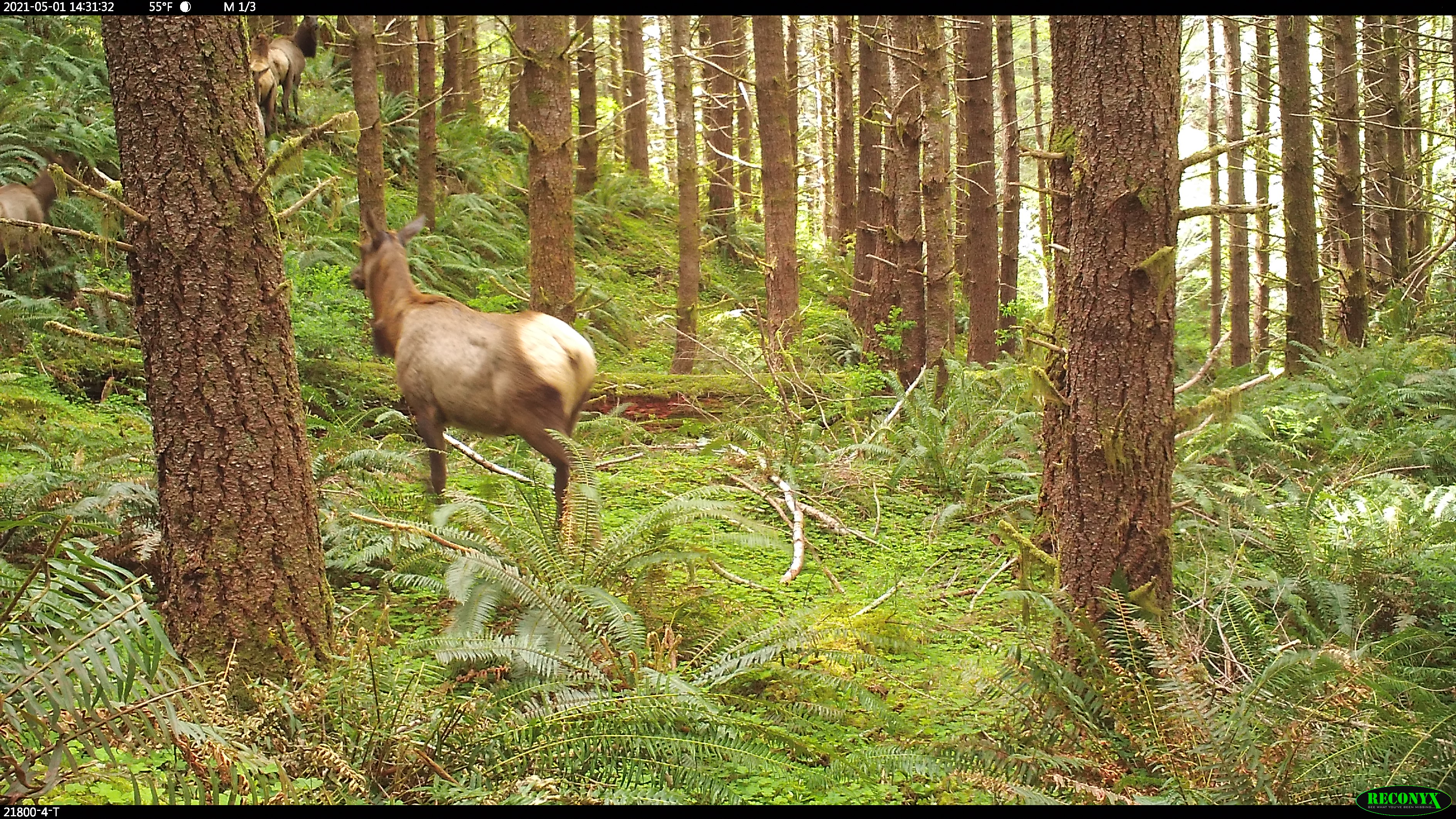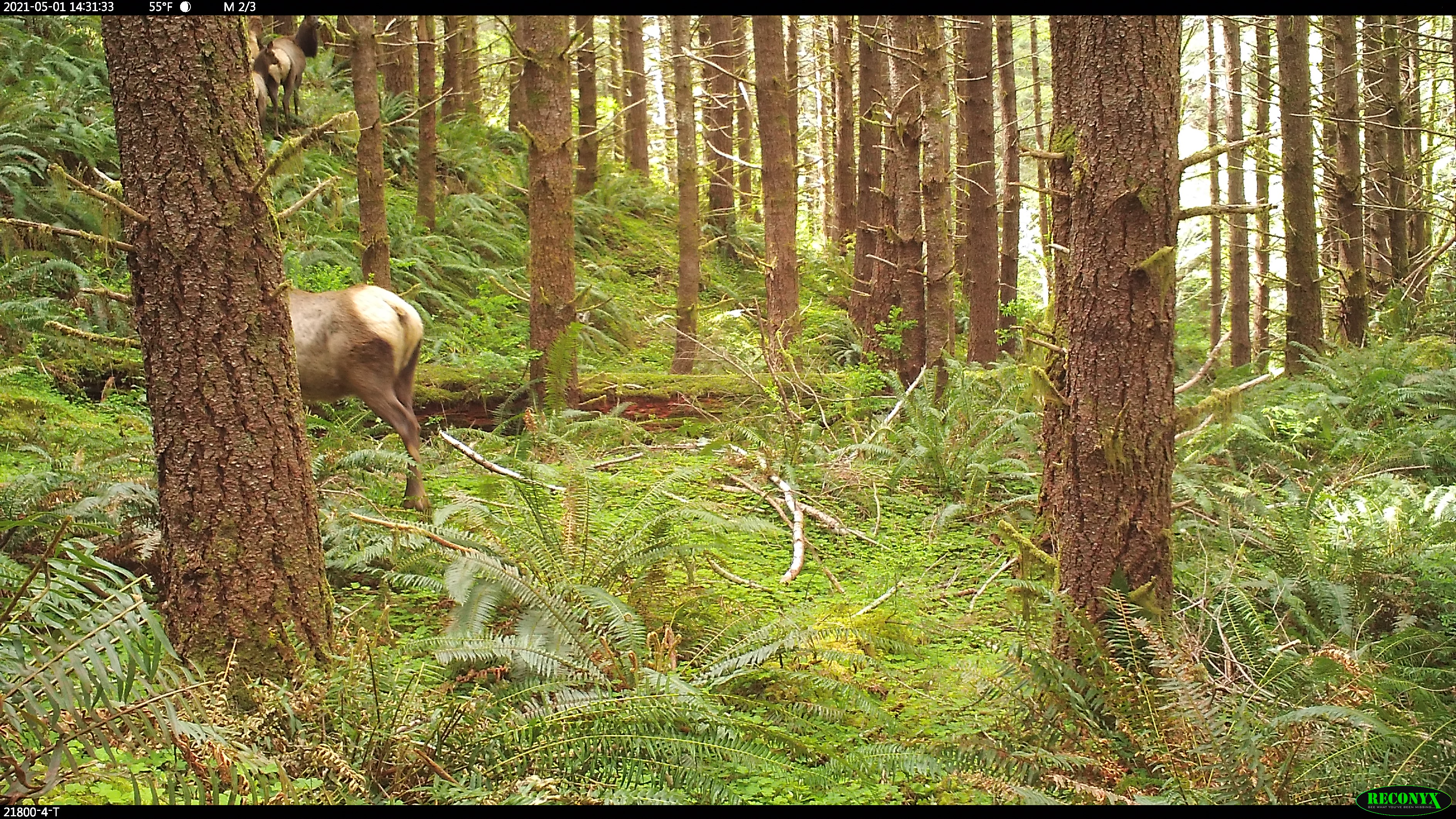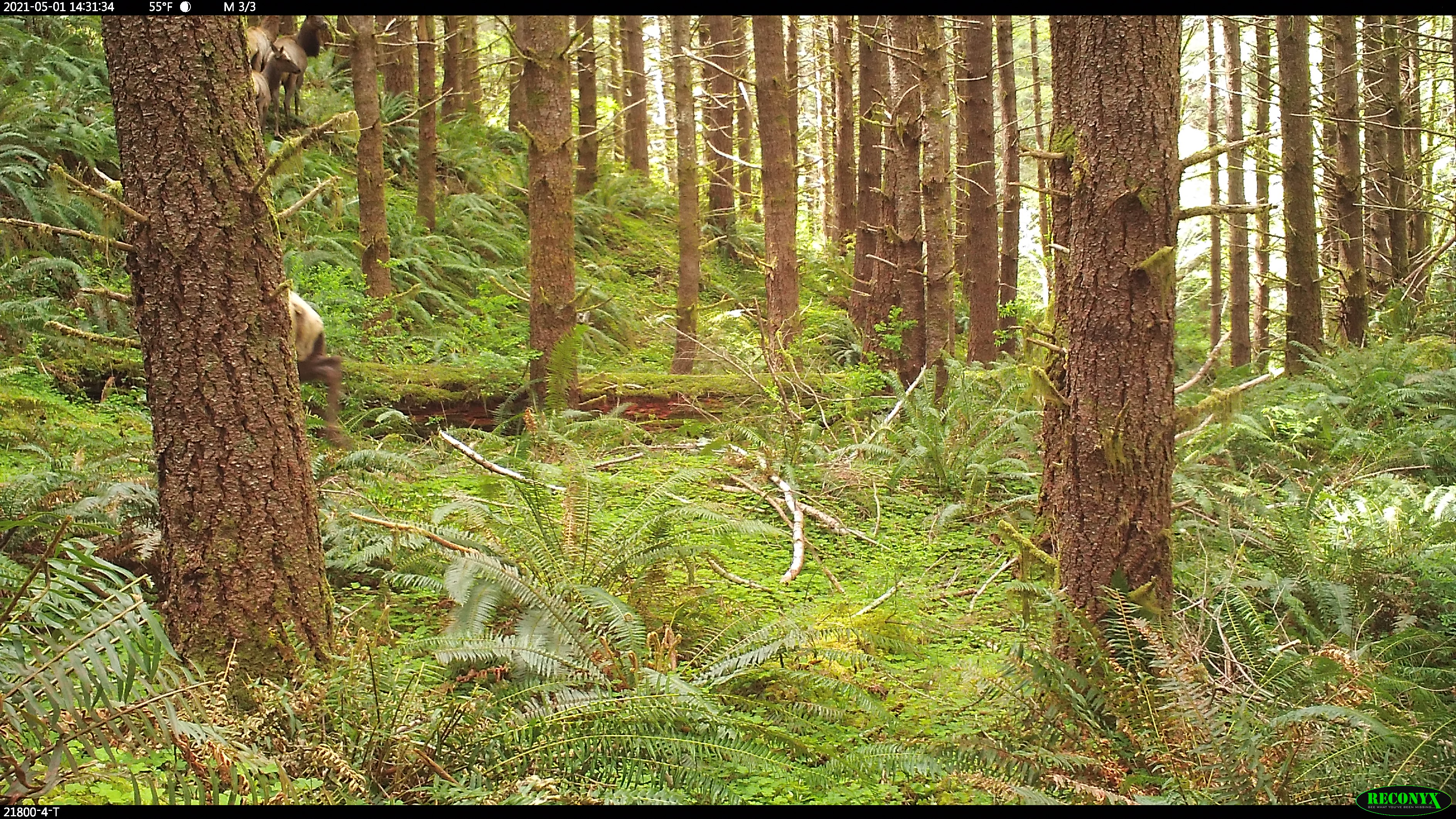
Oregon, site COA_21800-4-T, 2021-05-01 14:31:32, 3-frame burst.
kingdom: Animalia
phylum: Chordata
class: Mammalia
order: Artiodactyla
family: Cervidae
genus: Cervus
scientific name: Cervus canadensis roosevelti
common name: roosevelt elk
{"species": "roosevelt elk (Cervus canadensis roosevelti)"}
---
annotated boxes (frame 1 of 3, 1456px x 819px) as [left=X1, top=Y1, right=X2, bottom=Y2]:
roosevelt elk: [left=340, top=196, right=610, bottom=567]; [left=0, top=133, right=96, bottom=299]; [left=264, top=15, right=337, bottom=129]; [left=231, top=27, right=277, bottom=140]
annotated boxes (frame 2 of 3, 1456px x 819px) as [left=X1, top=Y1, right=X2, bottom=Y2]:
roosevelt elk: [left=266, top=275, right=455, bottom=535]; [left=254, top=16, right=337, bottom=135]; [left=236, top=32, right=285, bottom=150]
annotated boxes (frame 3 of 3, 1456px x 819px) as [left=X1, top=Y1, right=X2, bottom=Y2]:
roosevelt elk: [left=270, top=283, right=374, bottom=477]; [left=248, top=16, right=341, bottom=126]; [left=234, top=42, right=307, bottom=143]; [left=230, top=16, right=296, bottom=73]